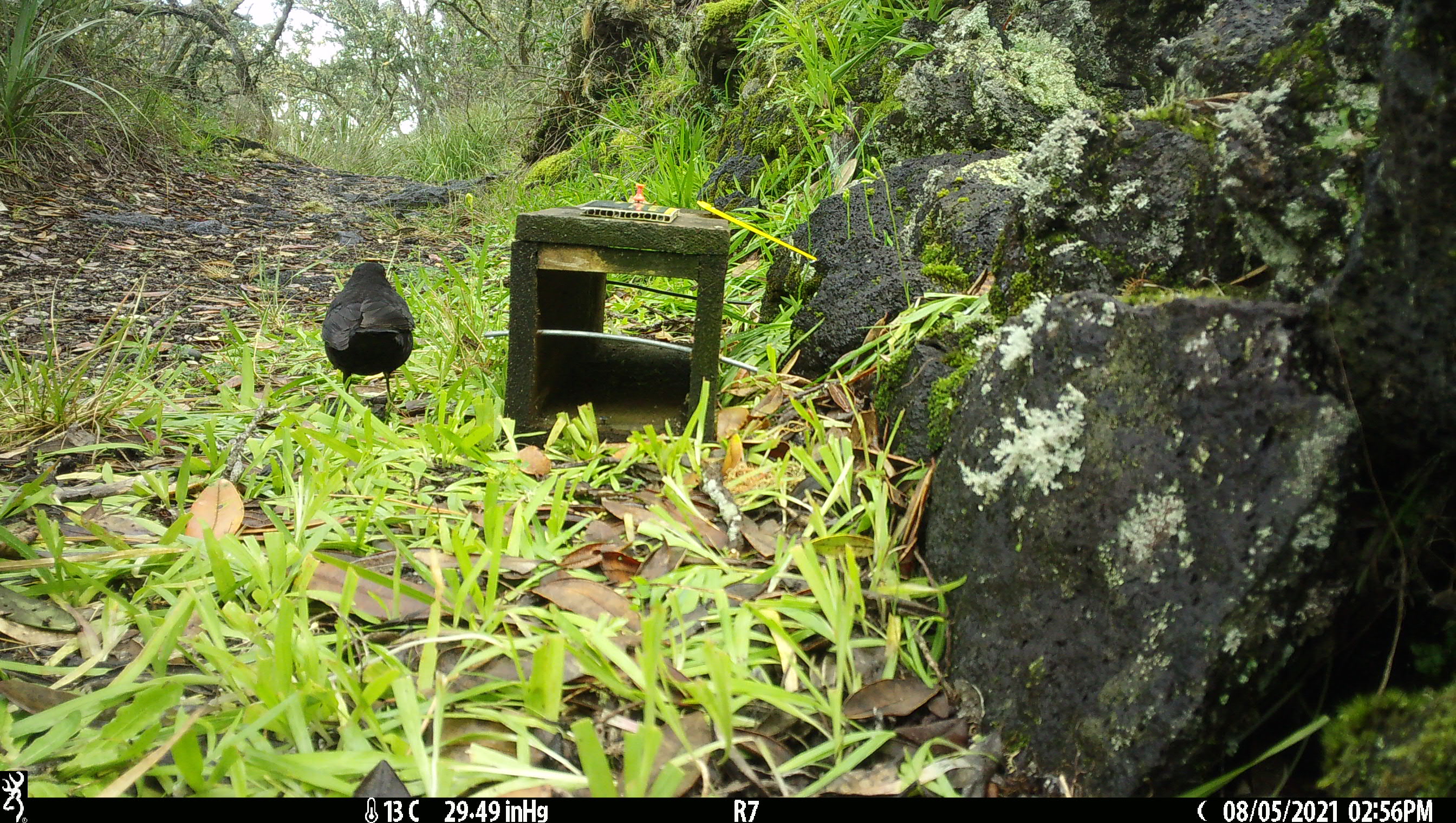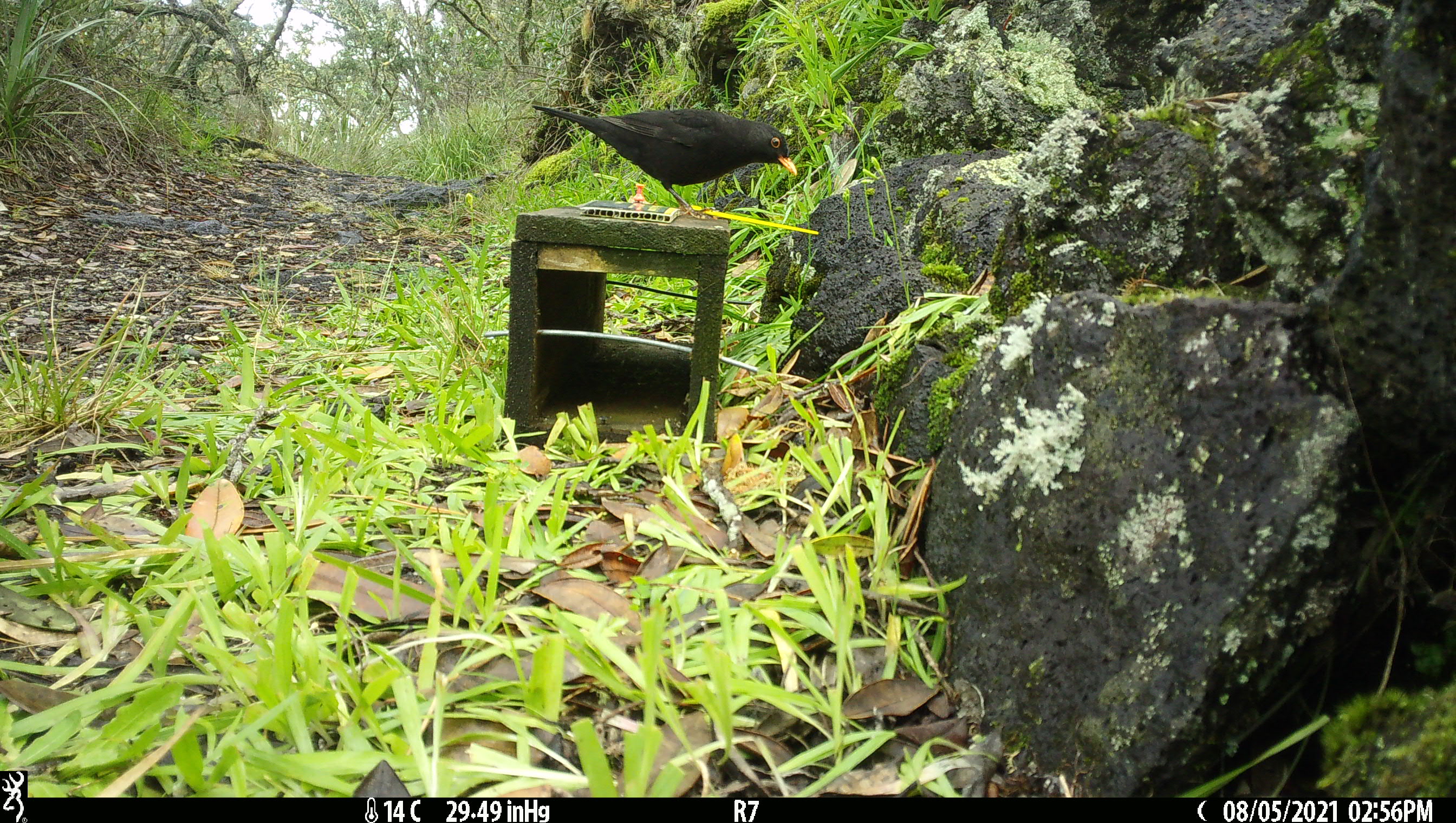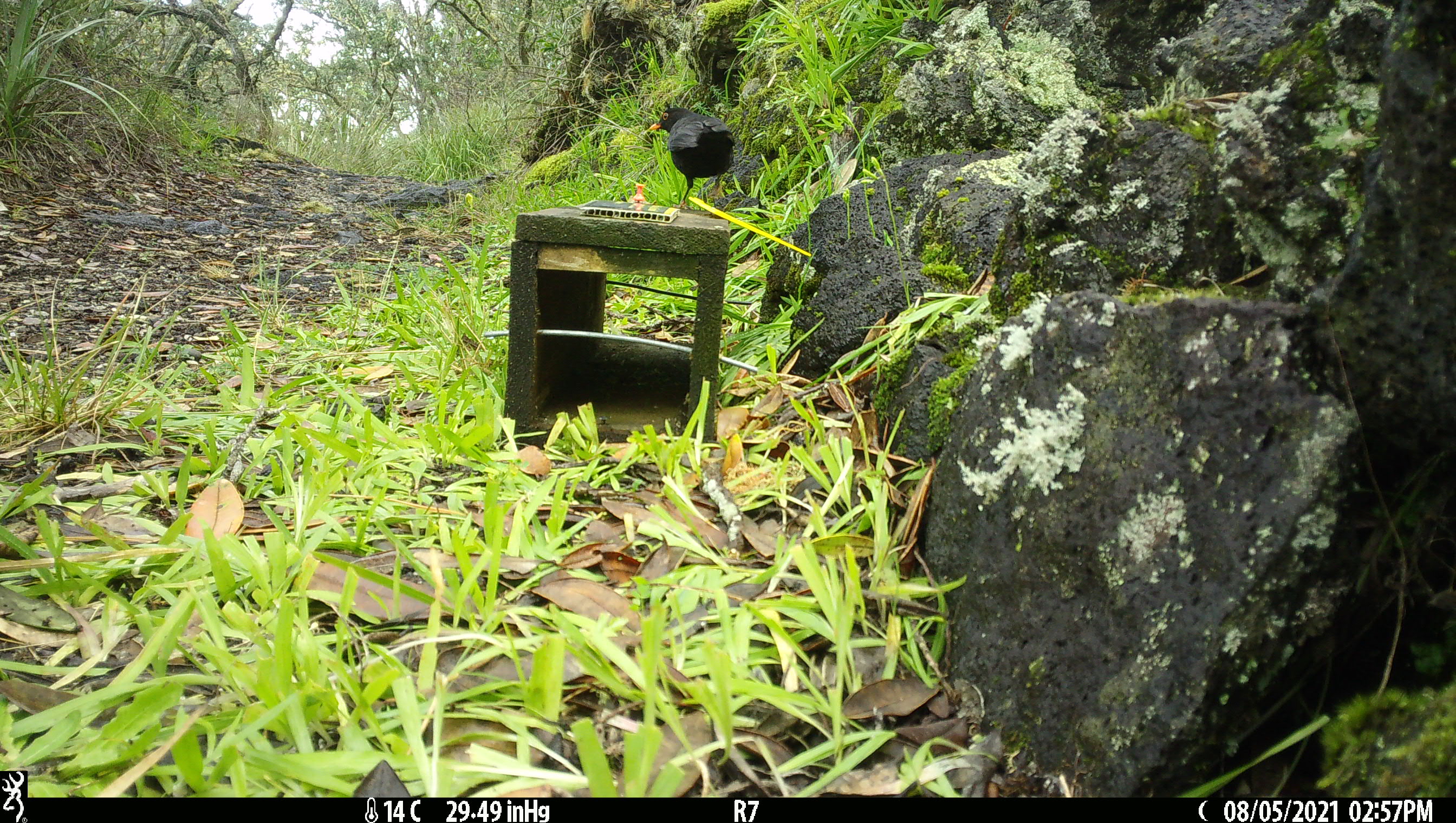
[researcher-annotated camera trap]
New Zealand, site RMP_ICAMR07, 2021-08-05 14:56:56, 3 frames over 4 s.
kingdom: Animalia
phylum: Chordata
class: Aves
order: Passeriformes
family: Turdidae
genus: Turdus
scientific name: Turdus merula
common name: eurasian blackbird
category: blackbird